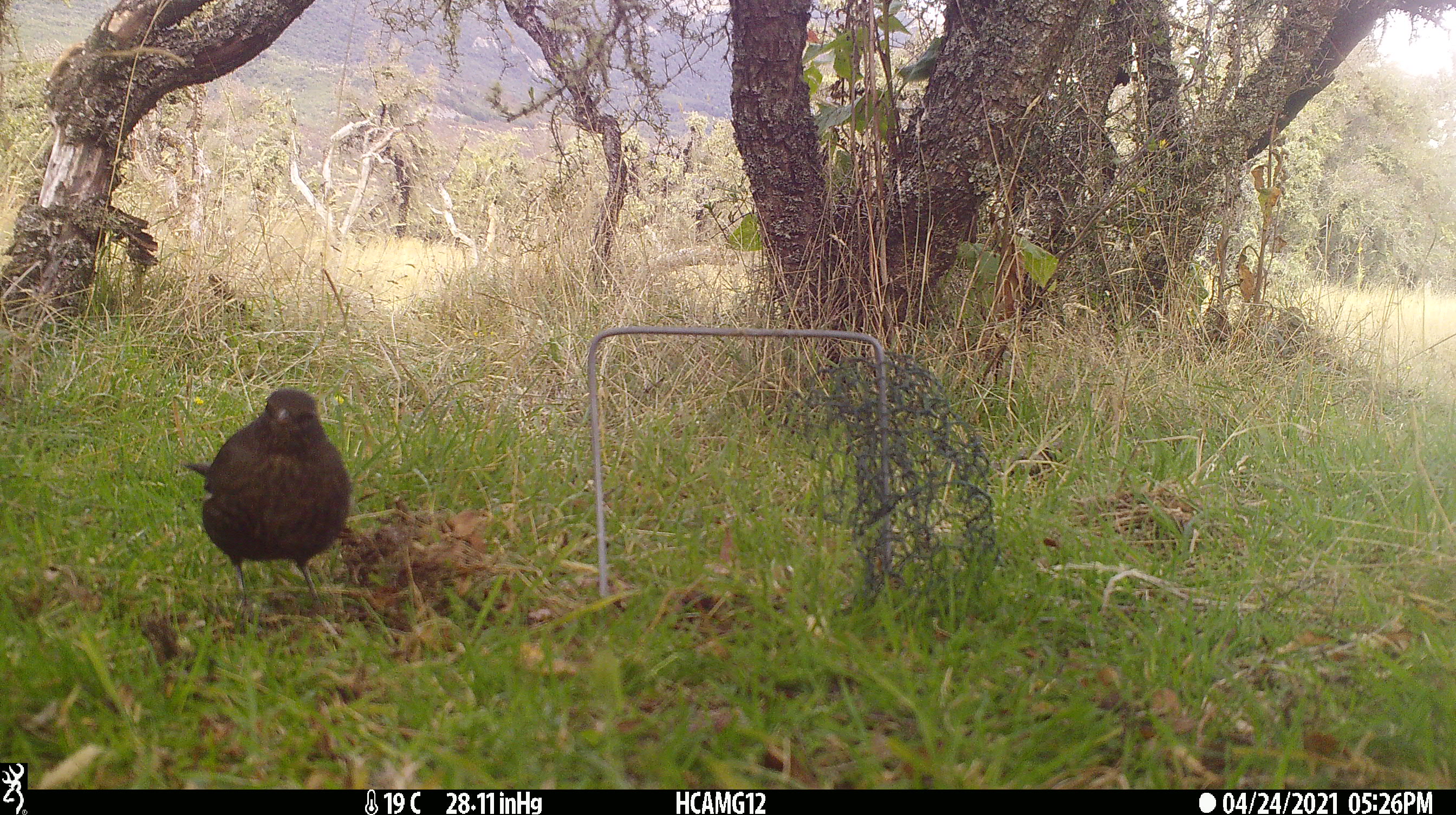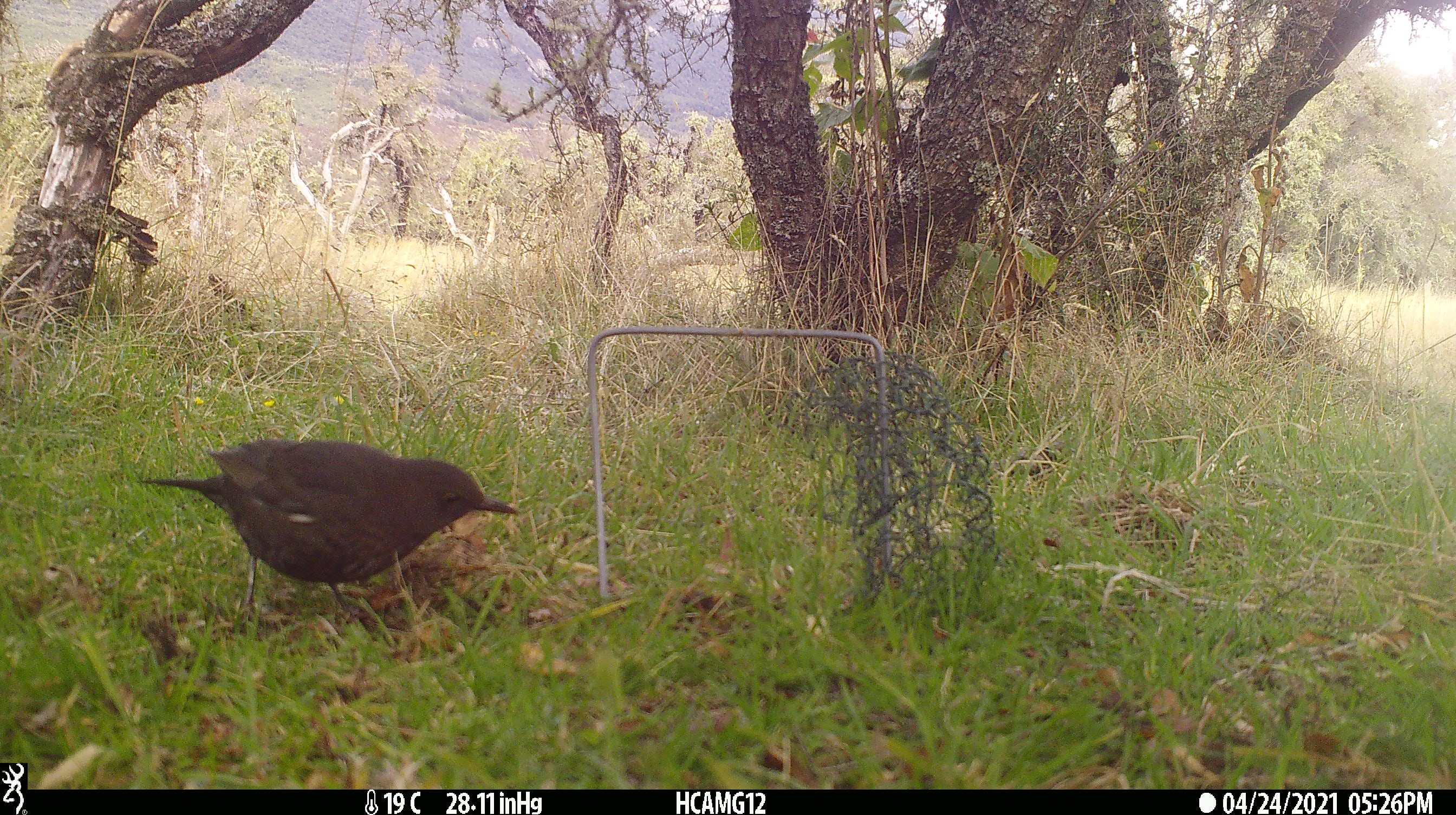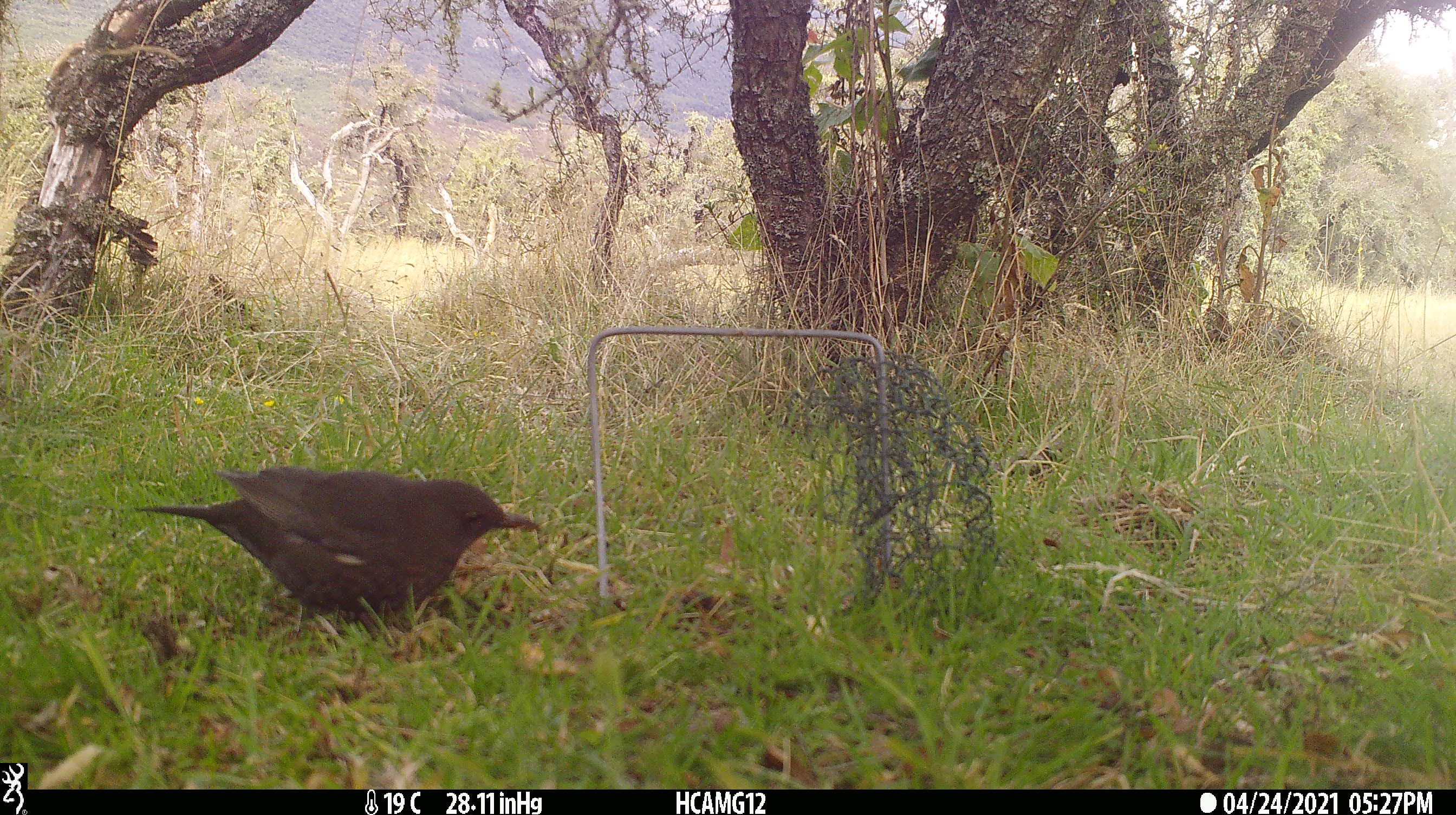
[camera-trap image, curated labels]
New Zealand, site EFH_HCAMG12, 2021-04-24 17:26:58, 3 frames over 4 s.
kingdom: Animalia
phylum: Chordata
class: Aves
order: Passeriformes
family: Turdidae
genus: Turdus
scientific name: Turdus merula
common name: eurasian blackbird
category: blackbird